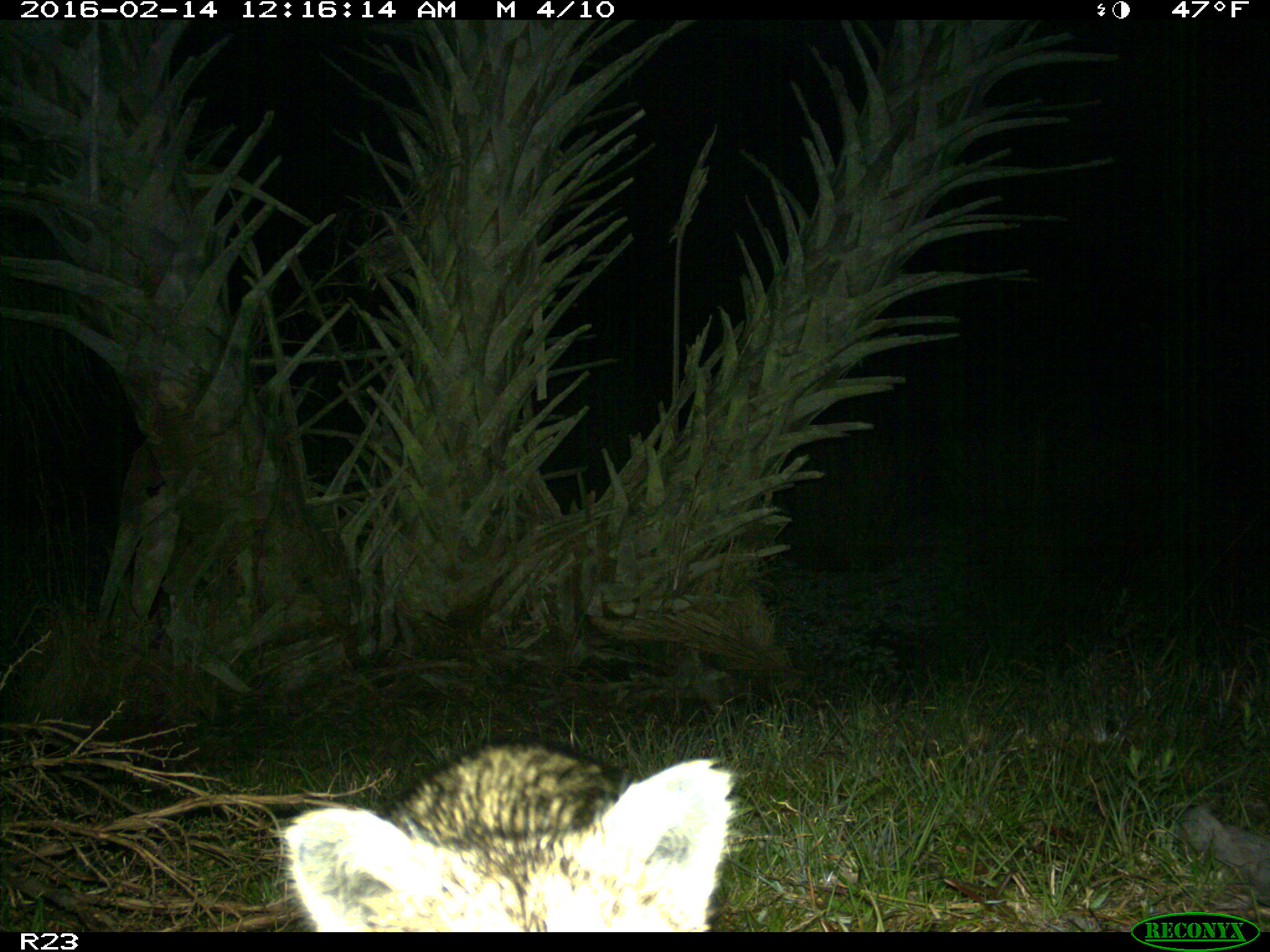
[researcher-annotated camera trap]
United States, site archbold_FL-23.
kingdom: Animalia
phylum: Chordata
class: Mammalia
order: Carnivora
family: Procyonidae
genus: Procyon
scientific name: Procyon lotor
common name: common raccoon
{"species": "Procyon lotor (common raccoon)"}